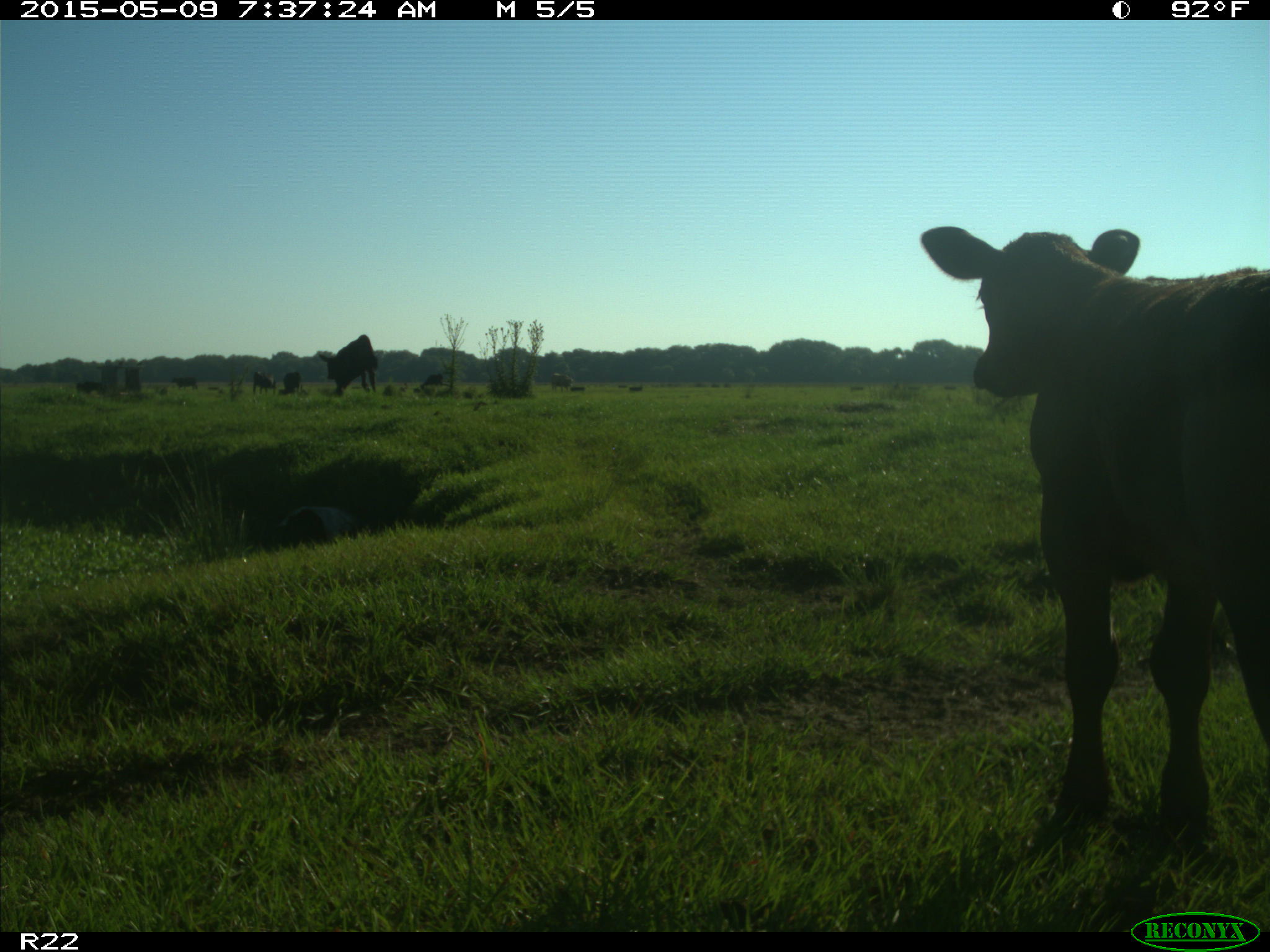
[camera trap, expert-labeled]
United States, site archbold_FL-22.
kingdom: Animalia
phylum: Chordata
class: Mammalia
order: Artiodactyla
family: Bovidae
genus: Bos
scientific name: Bos taurus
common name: domestic cow